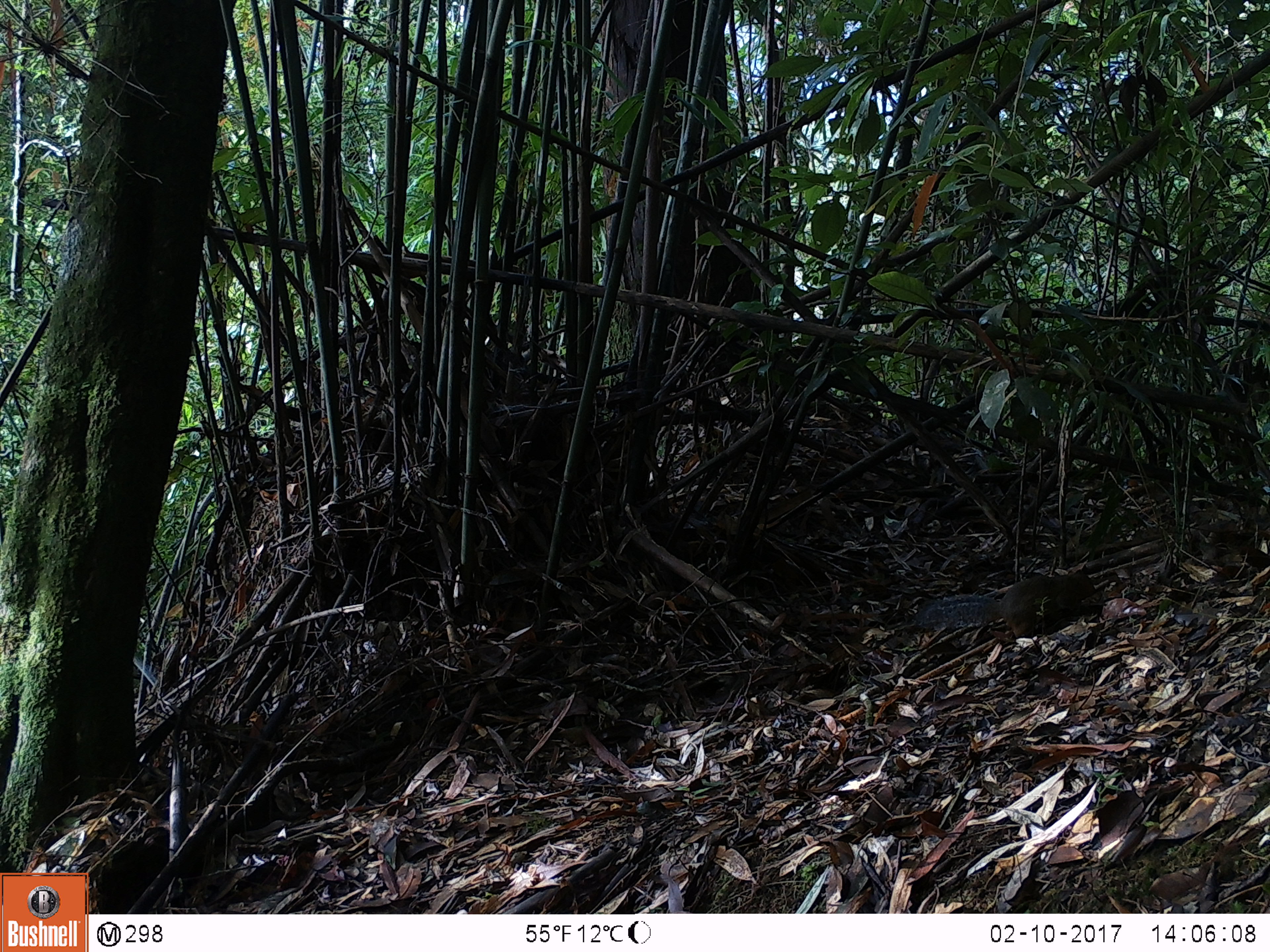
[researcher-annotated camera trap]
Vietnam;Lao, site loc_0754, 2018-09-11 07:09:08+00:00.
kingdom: Animalia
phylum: Chordata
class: Mammalia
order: Rodentia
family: Sciuridae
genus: Dremomys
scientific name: Dremomys rufigenis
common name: red-cheeked squirrel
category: red cheeked squirrel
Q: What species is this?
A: Red cheeked squirrel (red-cheeked squirrel) (Dremomys rufigenis).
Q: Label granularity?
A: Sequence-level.